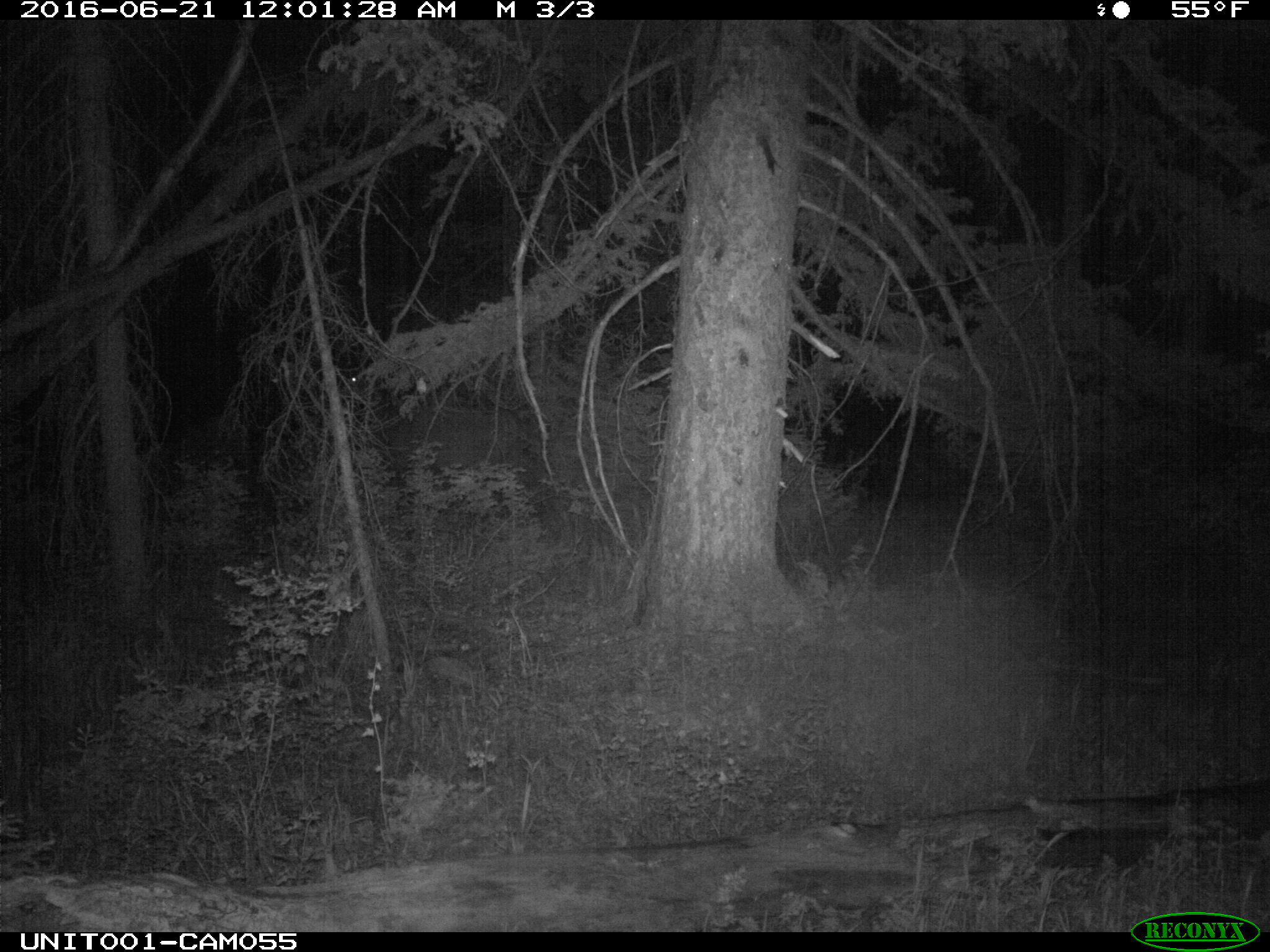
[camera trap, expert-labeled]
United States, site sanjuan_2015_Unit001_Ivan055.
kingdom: Animalia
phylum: Chordata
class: Mammalia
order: Artiodactyla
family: Cervidae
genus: Cervus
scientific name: Cervus elaphus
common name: red deer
Cervus elaphus (red deer).